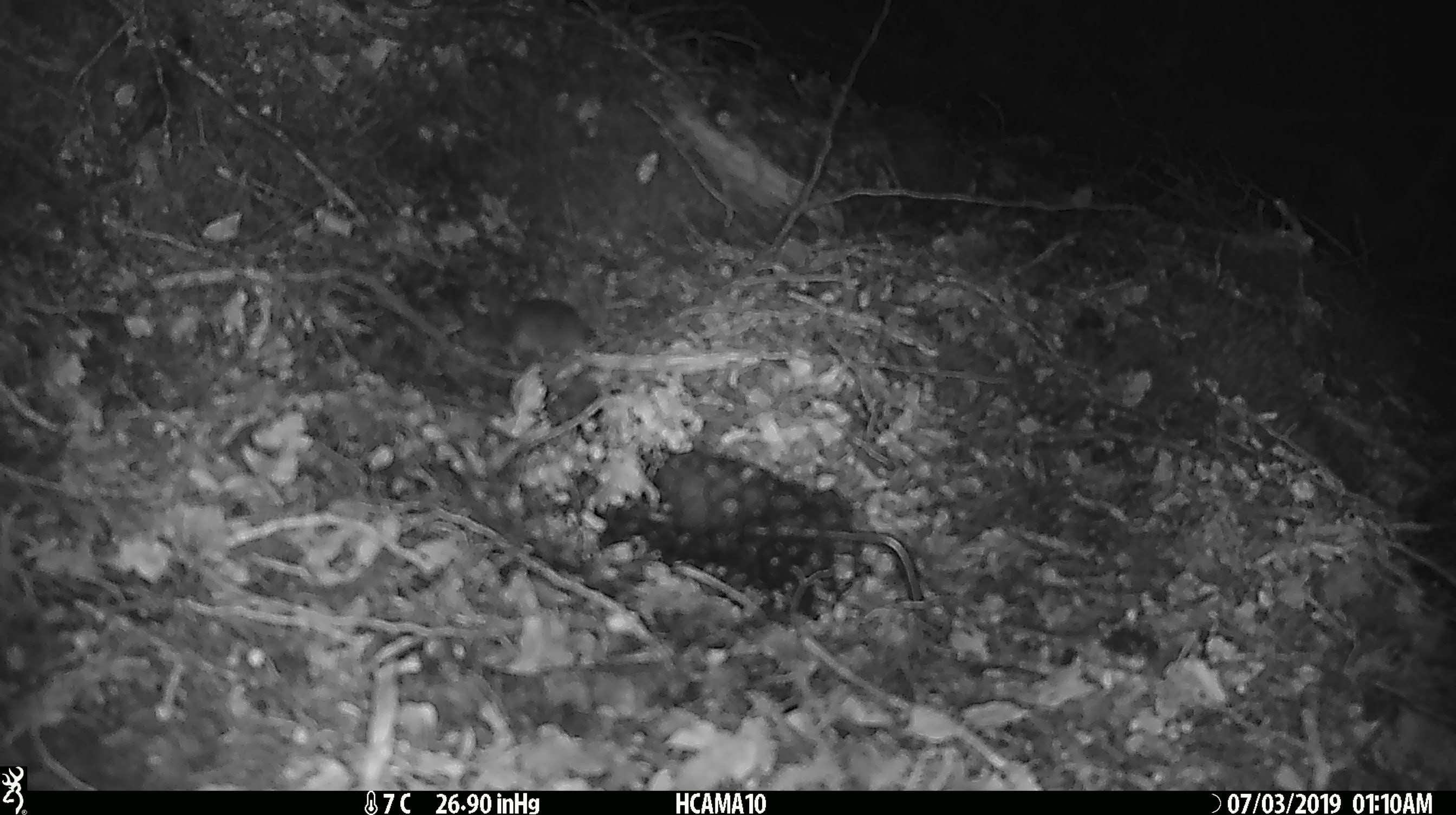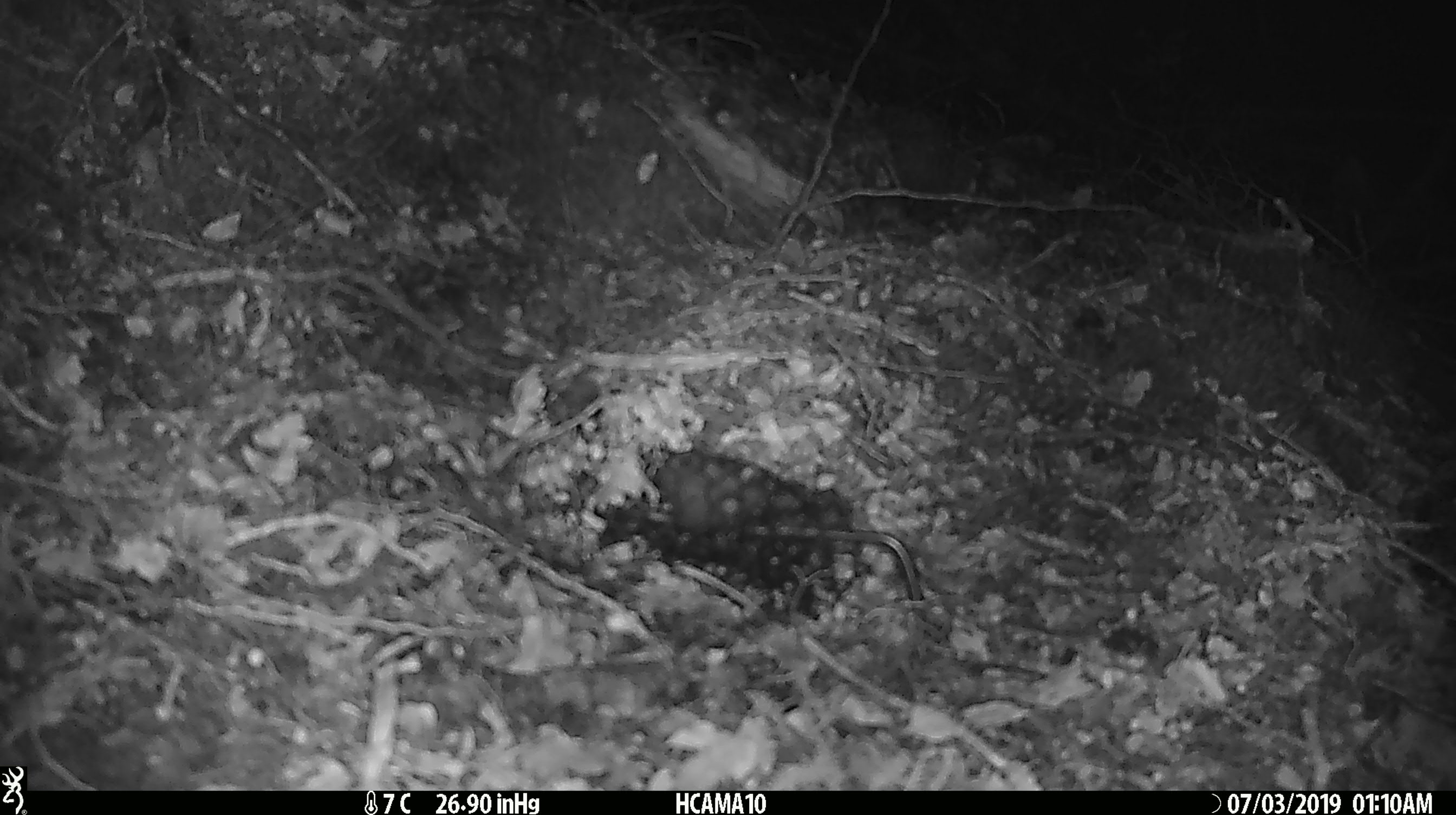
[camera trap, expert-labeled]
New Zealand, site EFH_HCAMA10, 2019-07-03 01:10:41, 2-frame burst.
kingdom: Animalia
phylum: Chordata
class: Mammalia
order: Rodentia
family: Muridae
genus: Mus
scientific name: Mus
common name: mouse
Mouse (Mus).